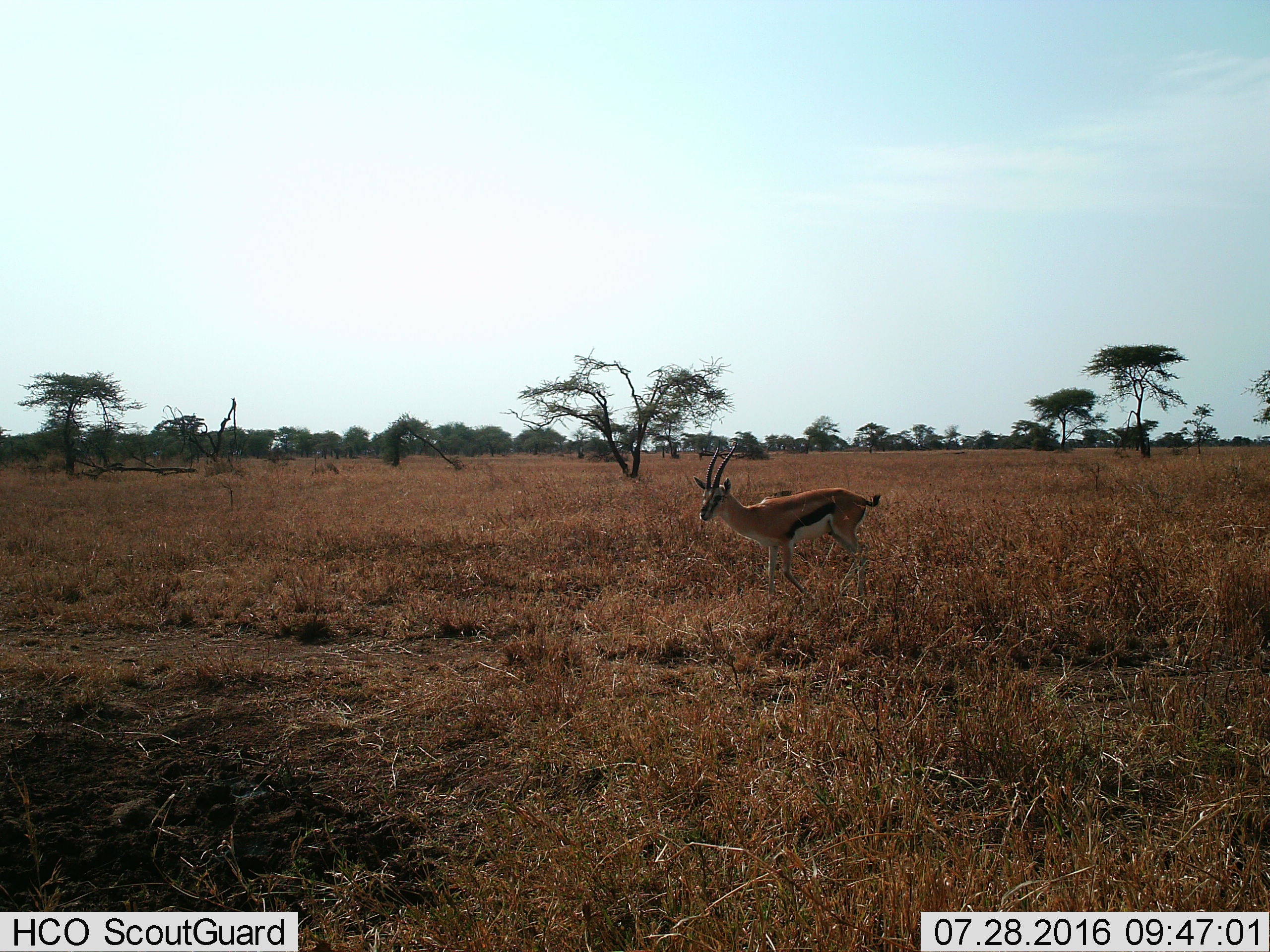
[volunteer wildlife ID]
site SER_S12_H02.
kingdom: Animalia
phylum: Chordata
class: Mammalia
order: Artiodactyla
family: Bovidae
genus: Eudorcas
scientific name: Eudorcas thomsonii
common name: thomson's gazelle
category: gazellethomsons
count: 1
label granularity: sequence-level